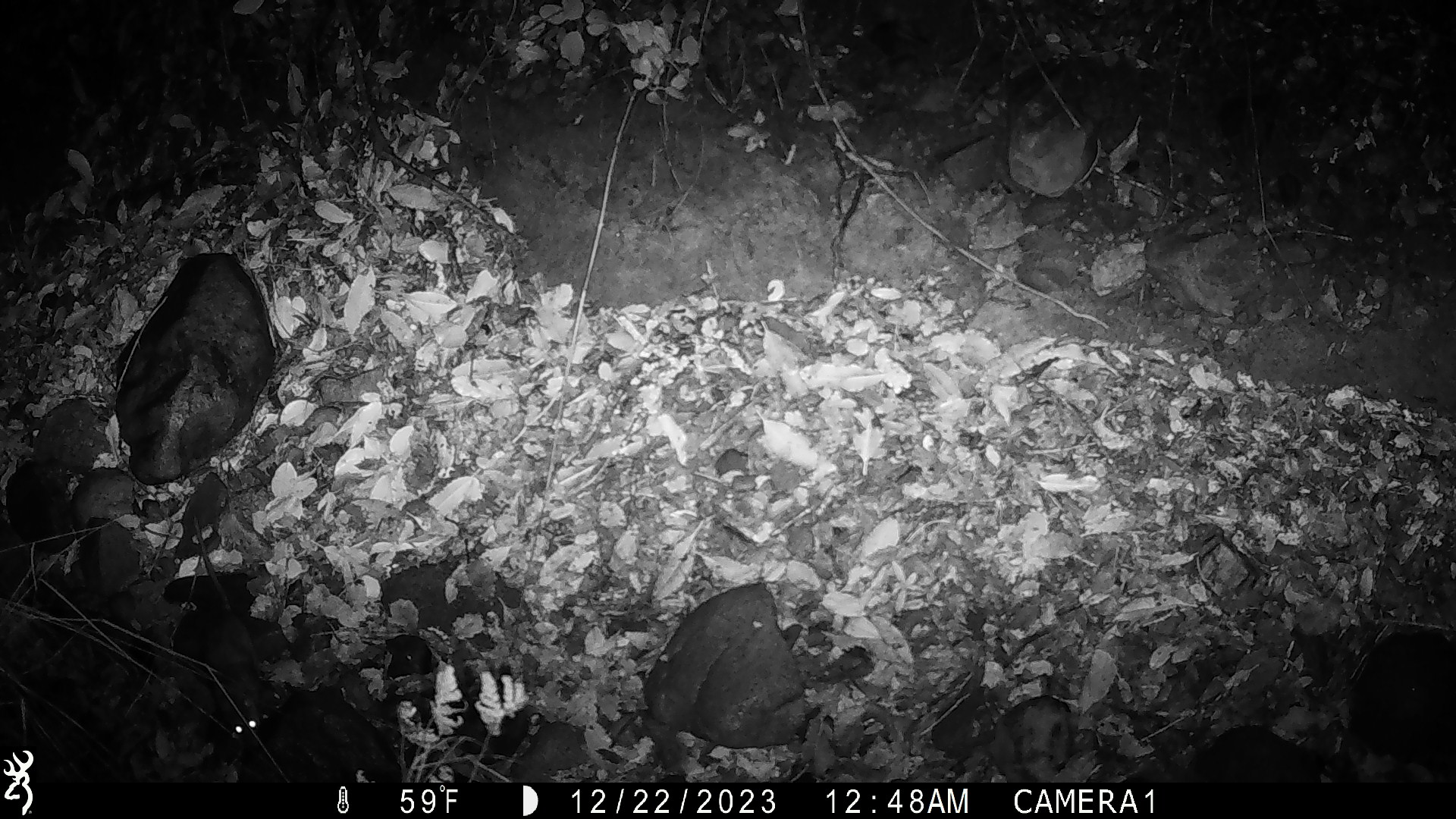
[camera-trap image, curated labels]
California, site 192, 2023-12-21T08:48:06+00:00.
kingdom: Animalia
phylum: Chordata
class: Mammalia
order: Rodentia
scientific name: Rodentia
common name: mouse or rat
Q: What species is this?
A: Mouse or rat (Rodentia).